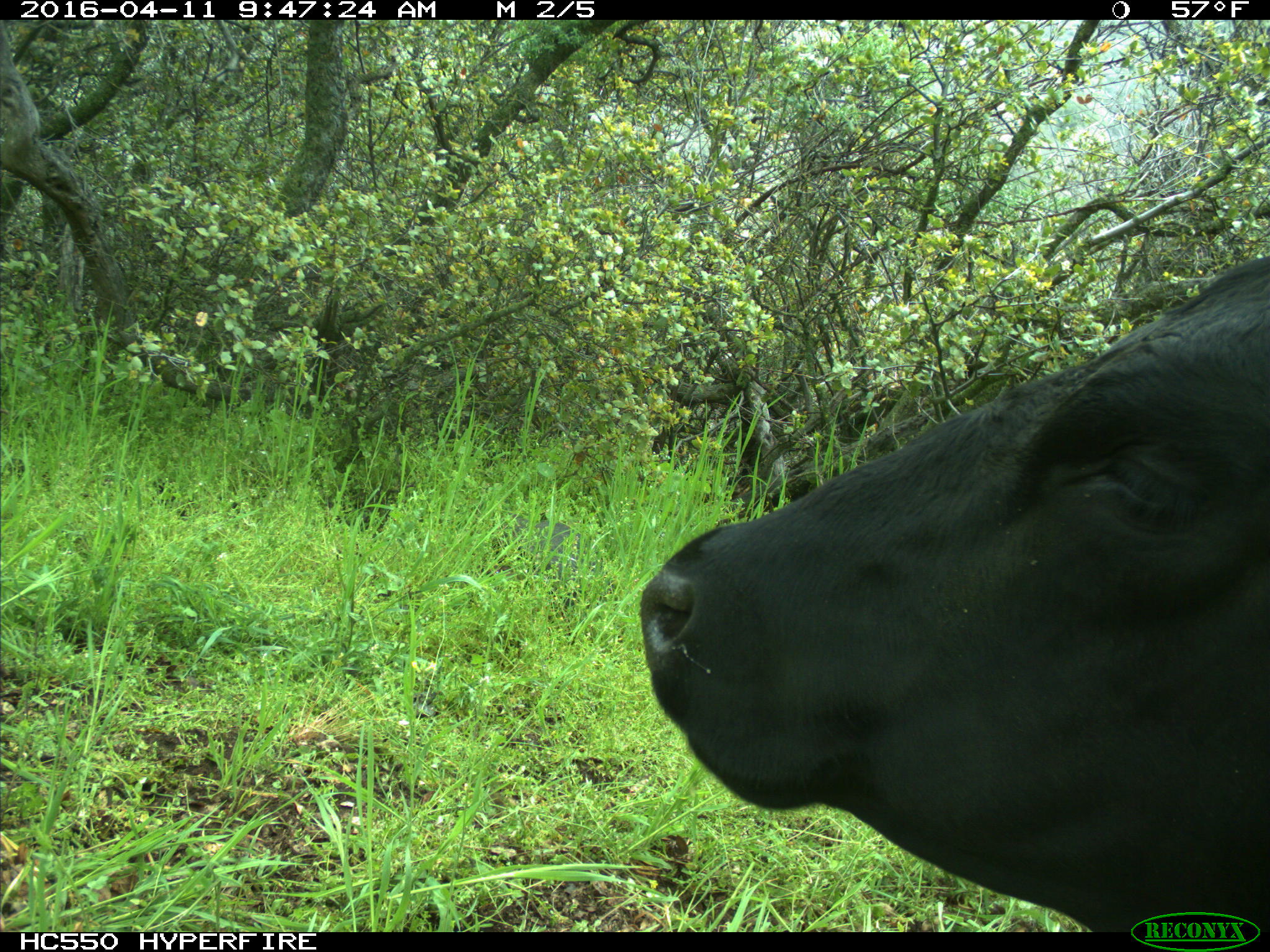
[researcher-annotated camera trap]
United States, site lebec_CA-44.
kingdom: Animalia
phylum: Chordata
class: Mammalia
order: Artiodactyla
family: Bovidae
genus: Bos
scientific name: Bos taurus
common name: domestic cow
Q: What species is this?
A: Bos taurus (domestic cow).